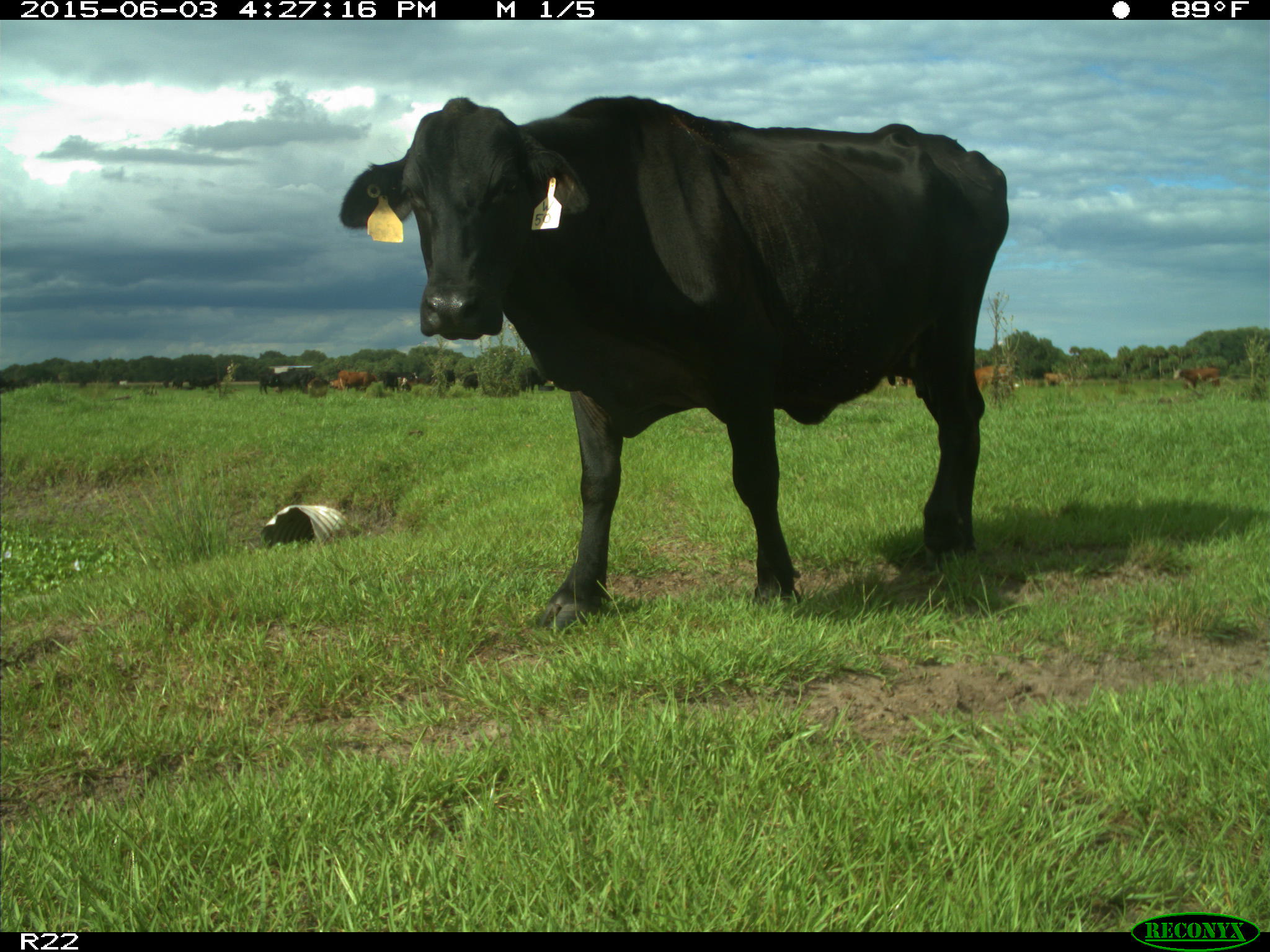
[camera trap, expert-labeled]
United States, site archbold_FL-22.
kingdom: Animalia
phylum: Chordata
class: Mammalia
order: Artiodactyla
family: Bovidae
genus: Bos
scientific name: Bos taurus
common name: domestic cow